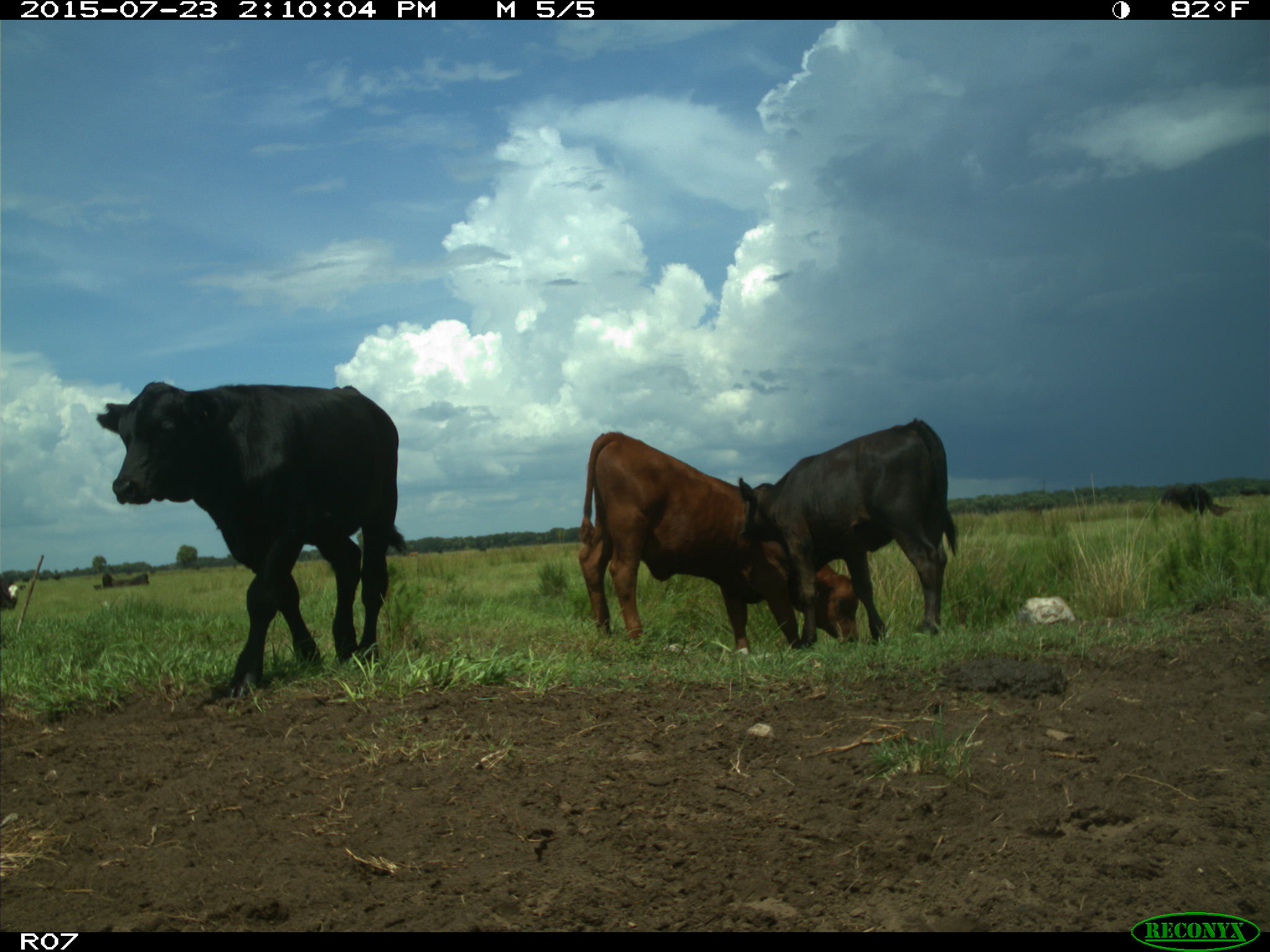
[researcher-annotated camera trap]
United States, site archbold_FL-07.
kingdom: Animalia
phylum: Chordata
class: Mammalia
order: Artiodactyla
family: Bovidae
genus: Bos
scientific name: Bos taurus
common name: domestic cow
Bos taurus (domestic cow).